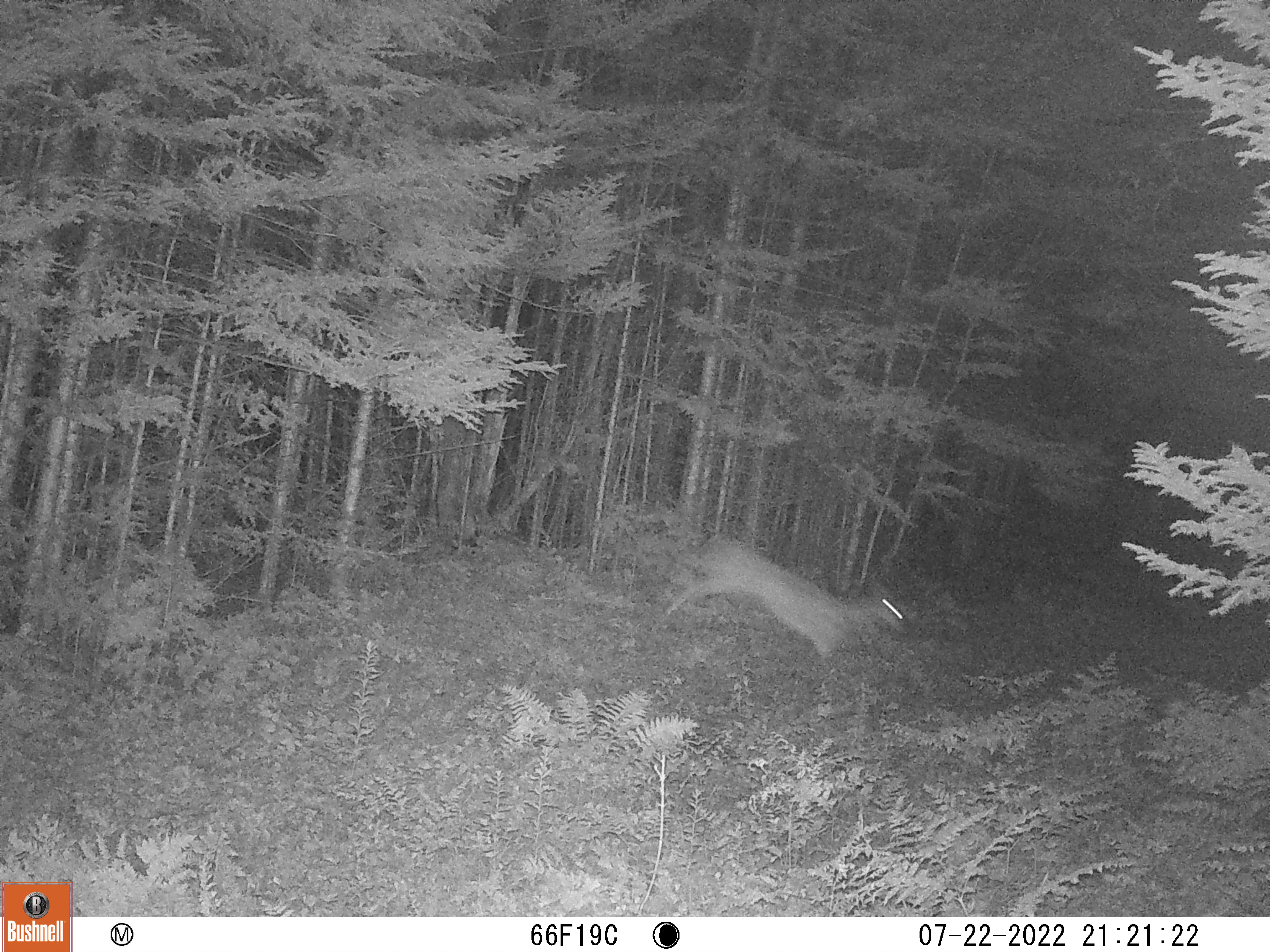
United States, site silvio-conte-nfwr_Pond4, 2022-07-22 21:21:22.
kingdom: Animalia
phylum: Chordata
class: Mammalia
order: Artiodactyla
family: Cervidae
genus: Odocoileus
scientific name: Odocoileus virginianus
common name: white-tailed deer